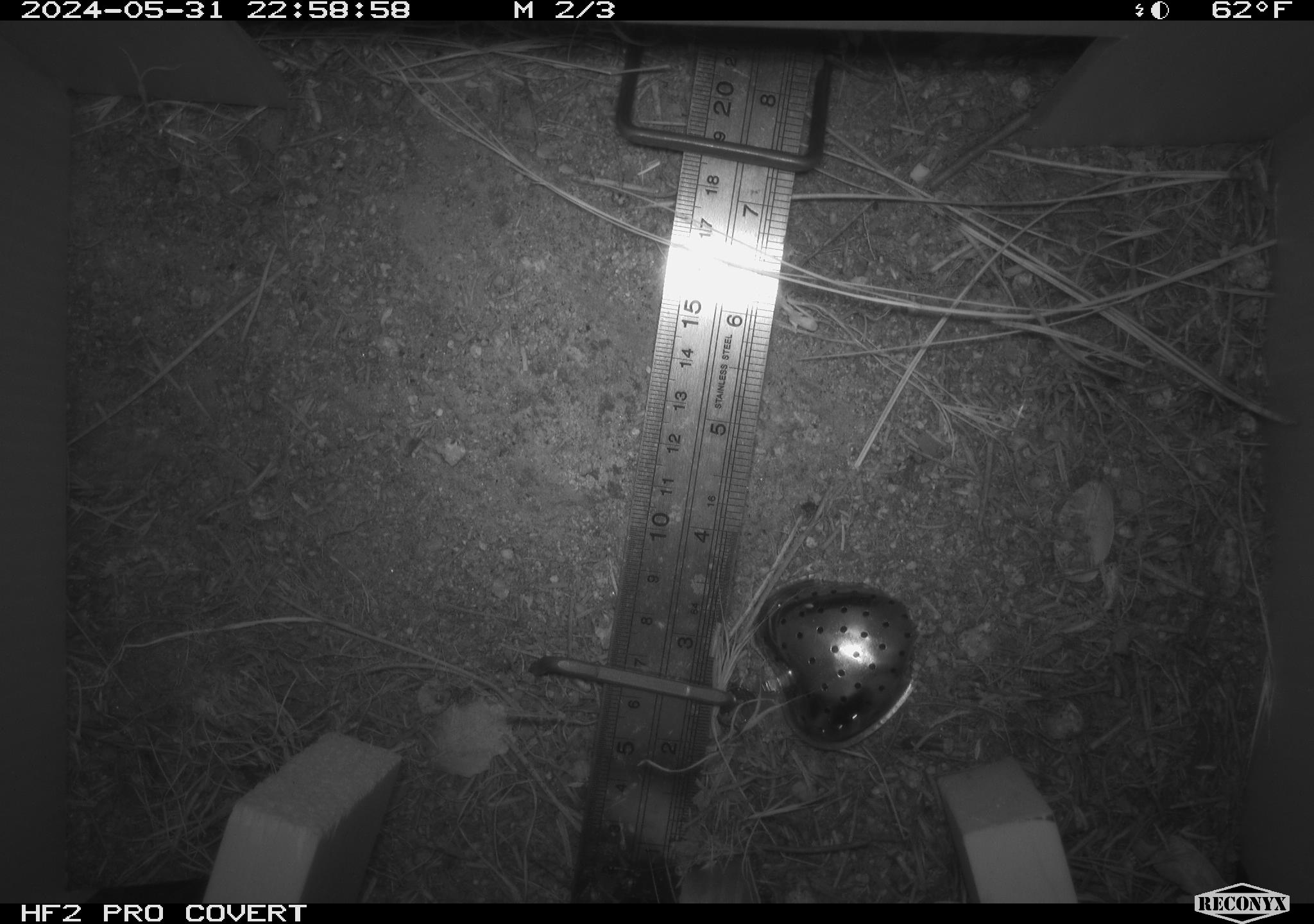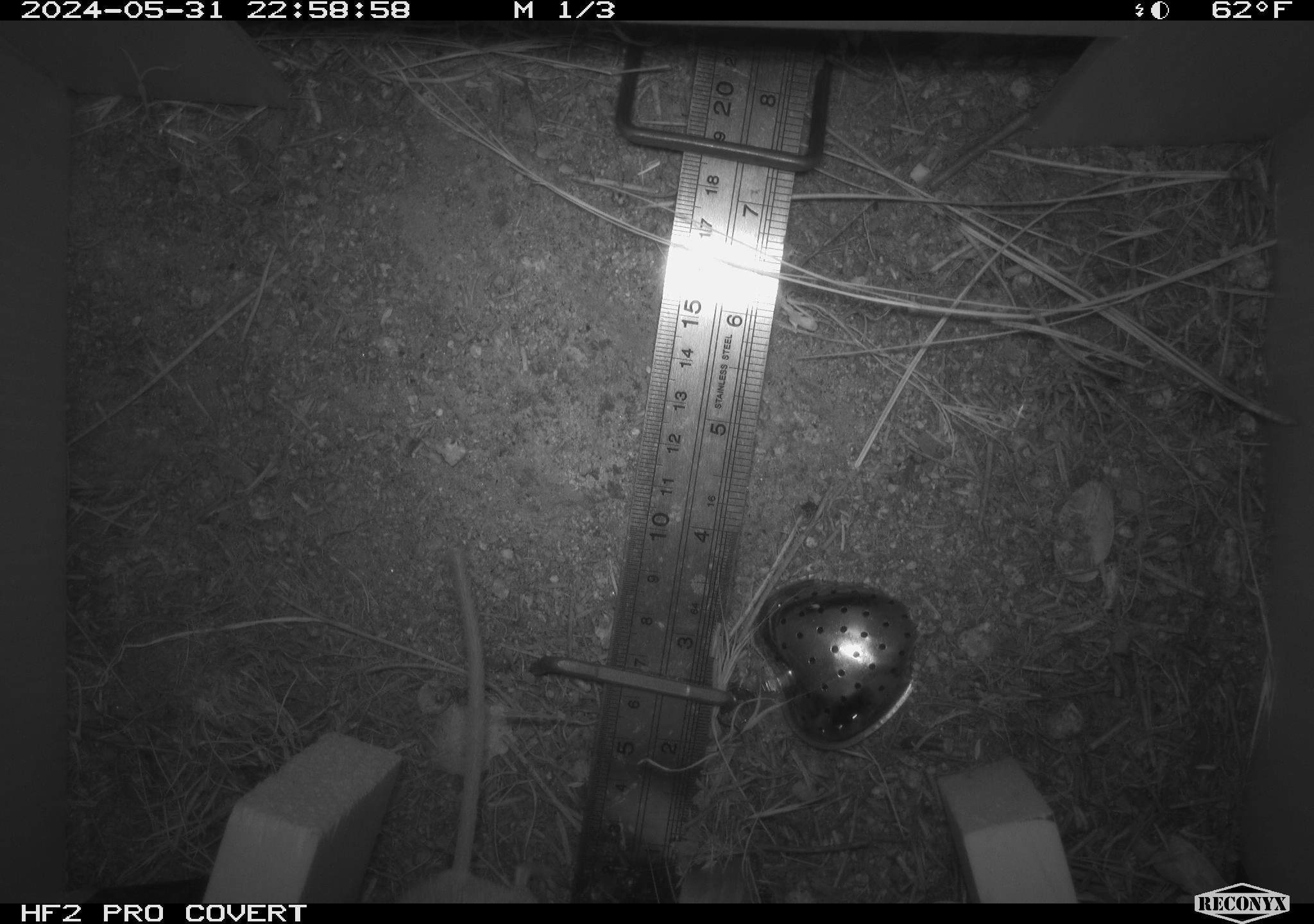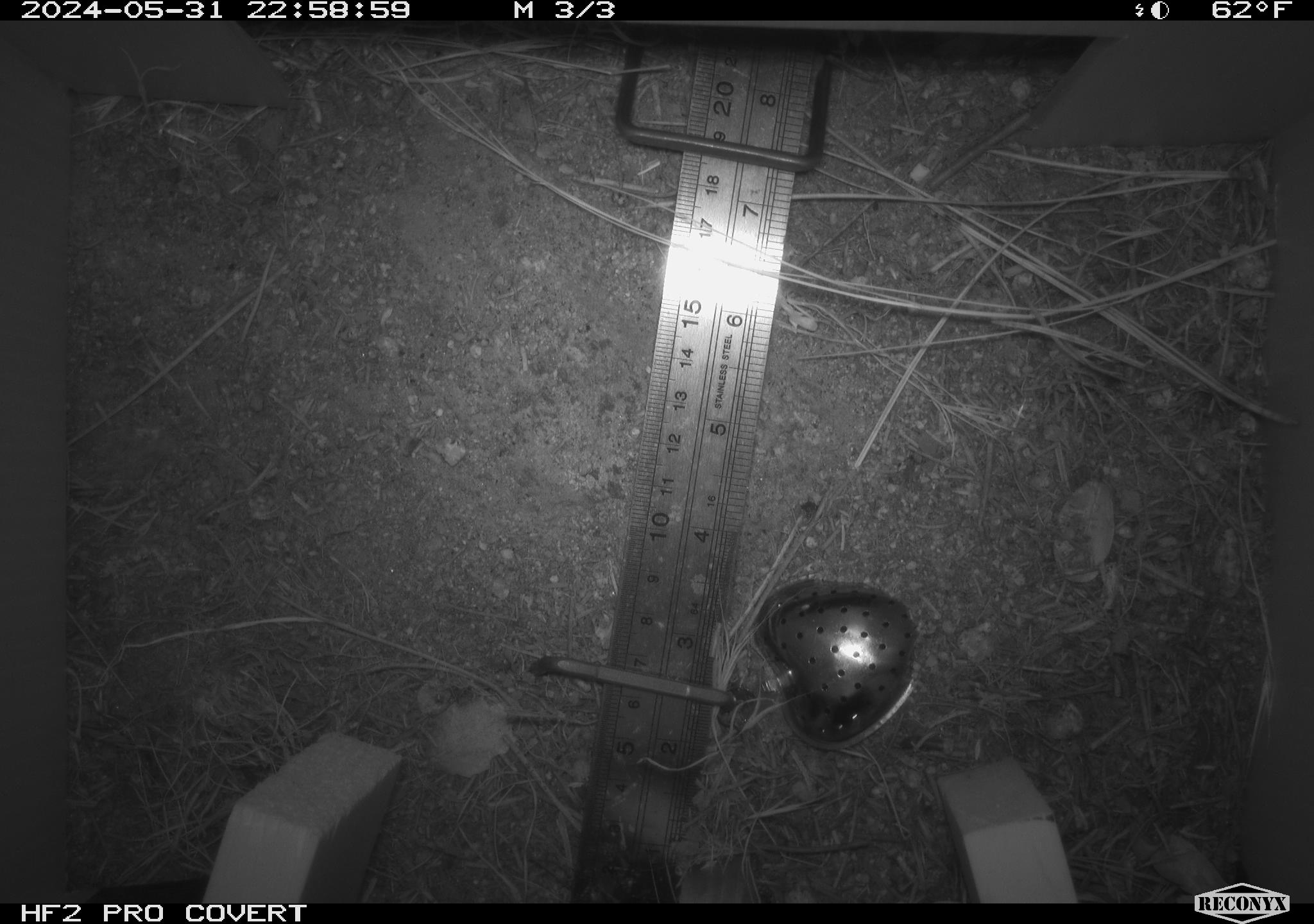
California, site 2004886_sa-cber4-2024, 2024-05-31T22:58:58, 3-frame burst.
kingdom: Animalia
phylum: Chordata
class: Mammalia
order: Rodentia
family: Heteromyidae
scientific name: Heteromyidae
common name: kangaroo rats and pocket mice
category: heteromyidae family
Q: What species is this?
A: Heteromyidae family (kangaroo rats and pocket mice) (Heteromyidae).